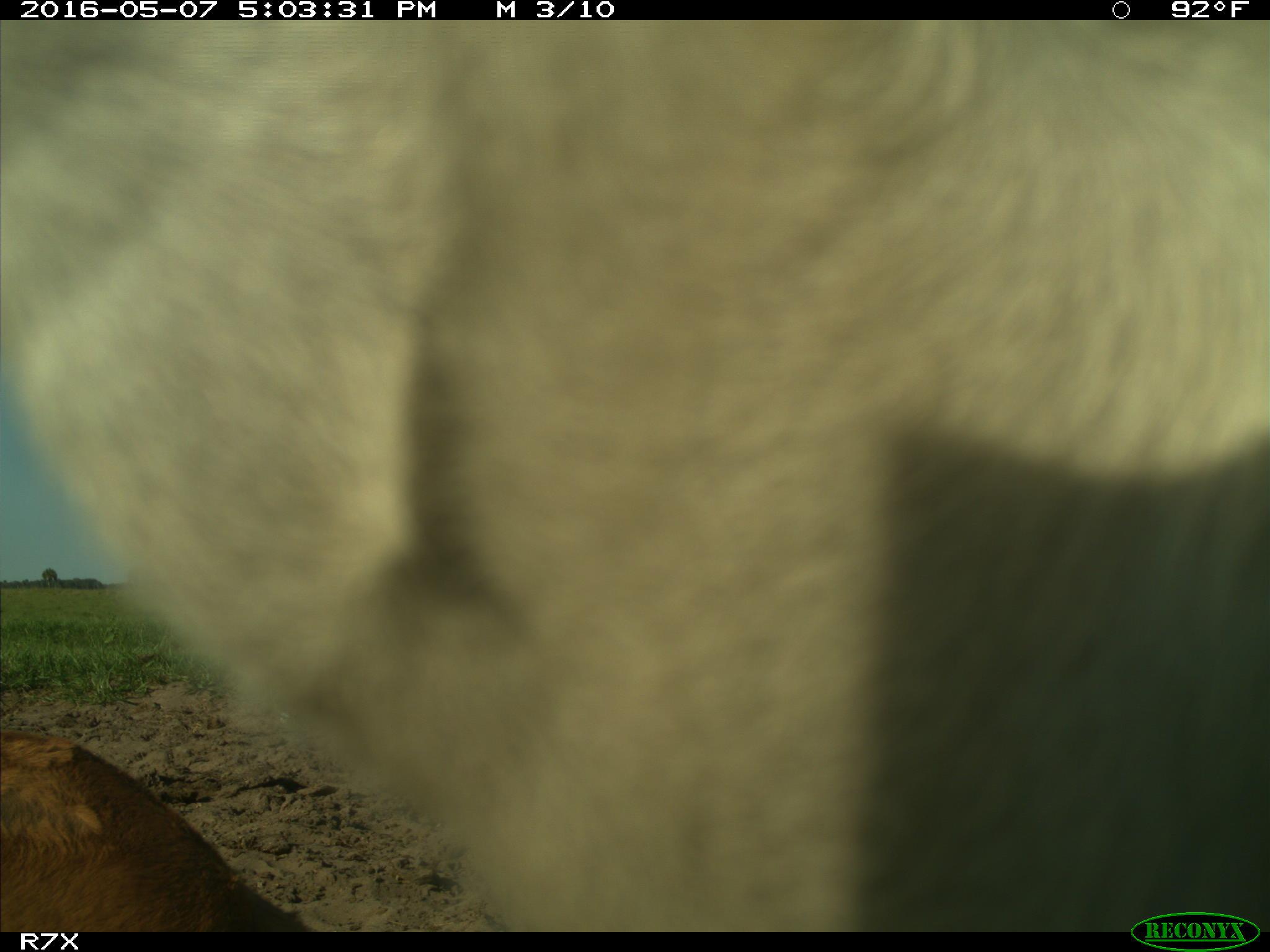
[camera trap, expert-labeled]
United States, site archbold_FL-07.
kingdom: Animalia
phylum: Chordata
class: Mammalia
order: Artiodactyla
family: Bovidae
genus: Bos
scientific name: Bos taurus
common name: domestic cow